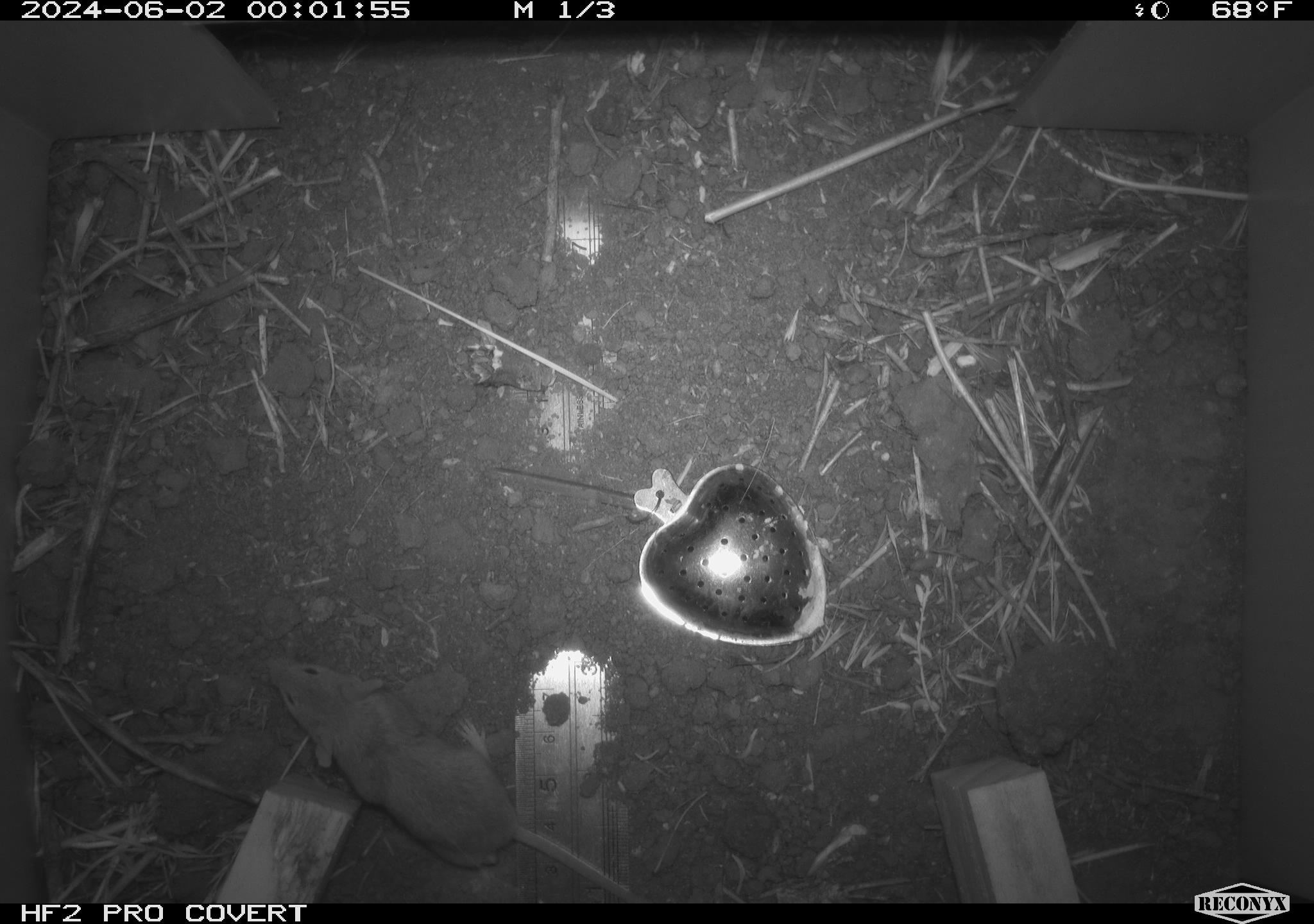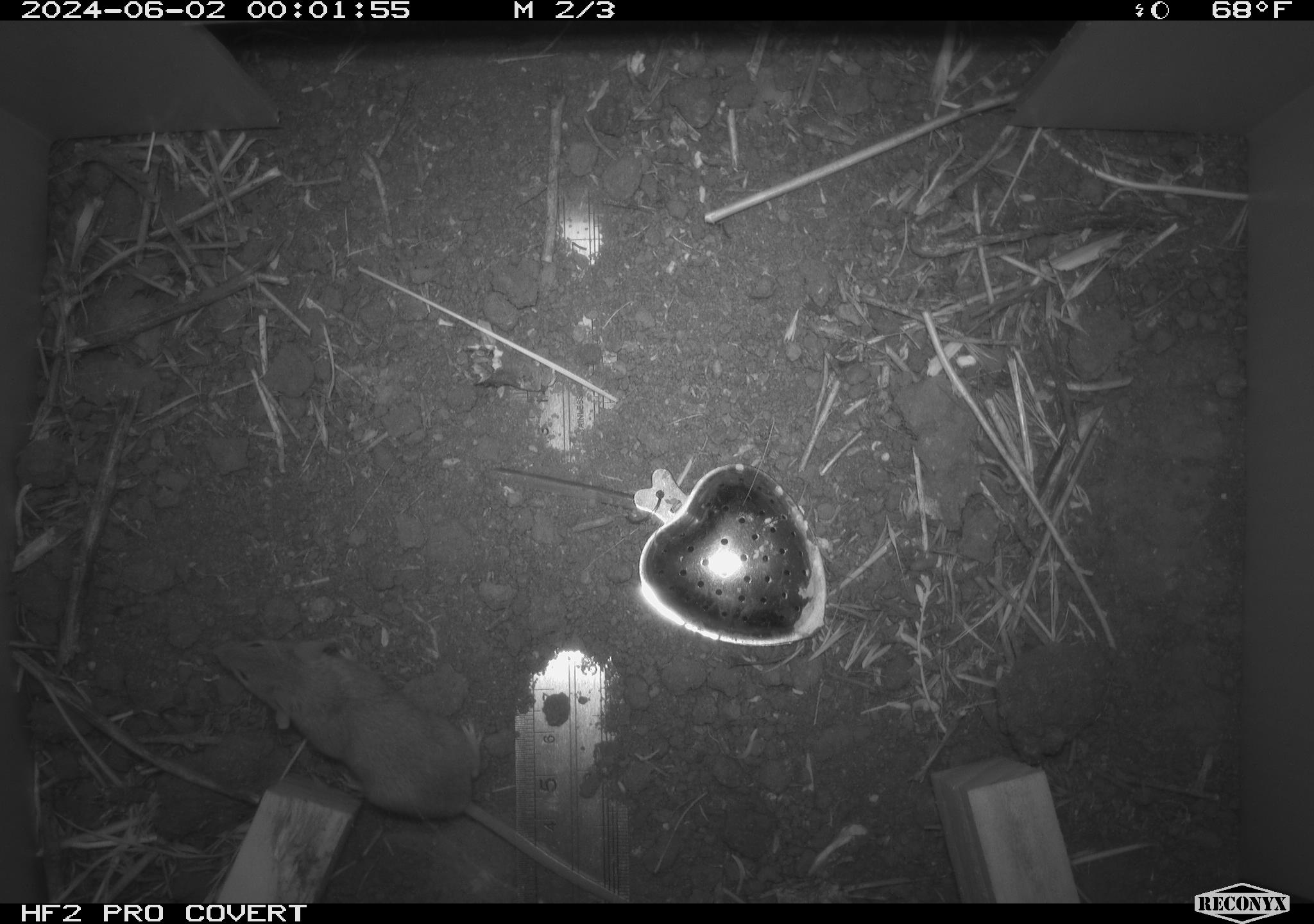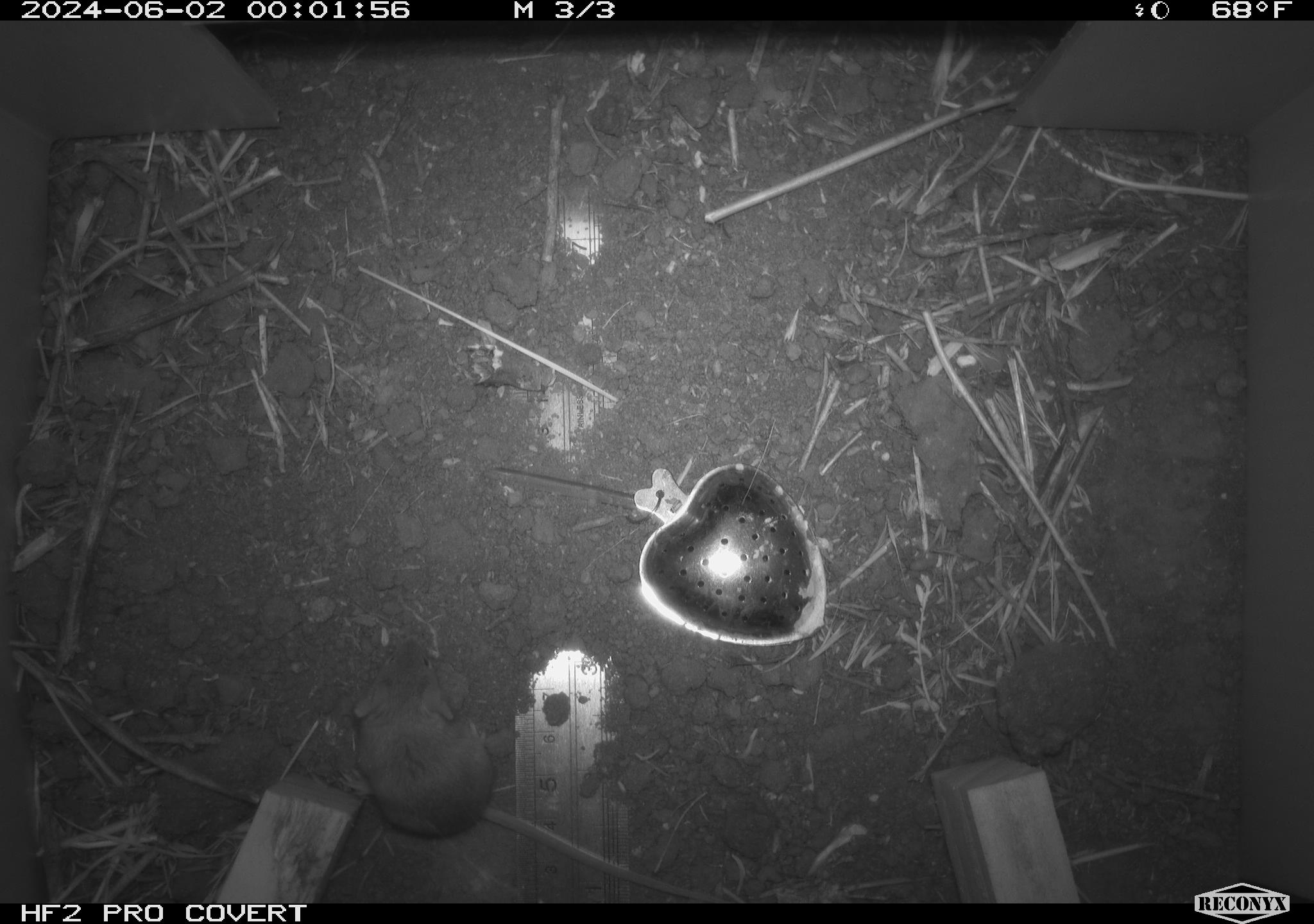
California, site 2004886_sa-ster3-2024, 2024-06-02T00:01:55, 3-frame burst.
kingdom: Animalia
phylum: Chordata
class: Mammalia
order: Rodentia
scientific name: Rodentia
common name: mouse species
Mouse species (Rodentia).